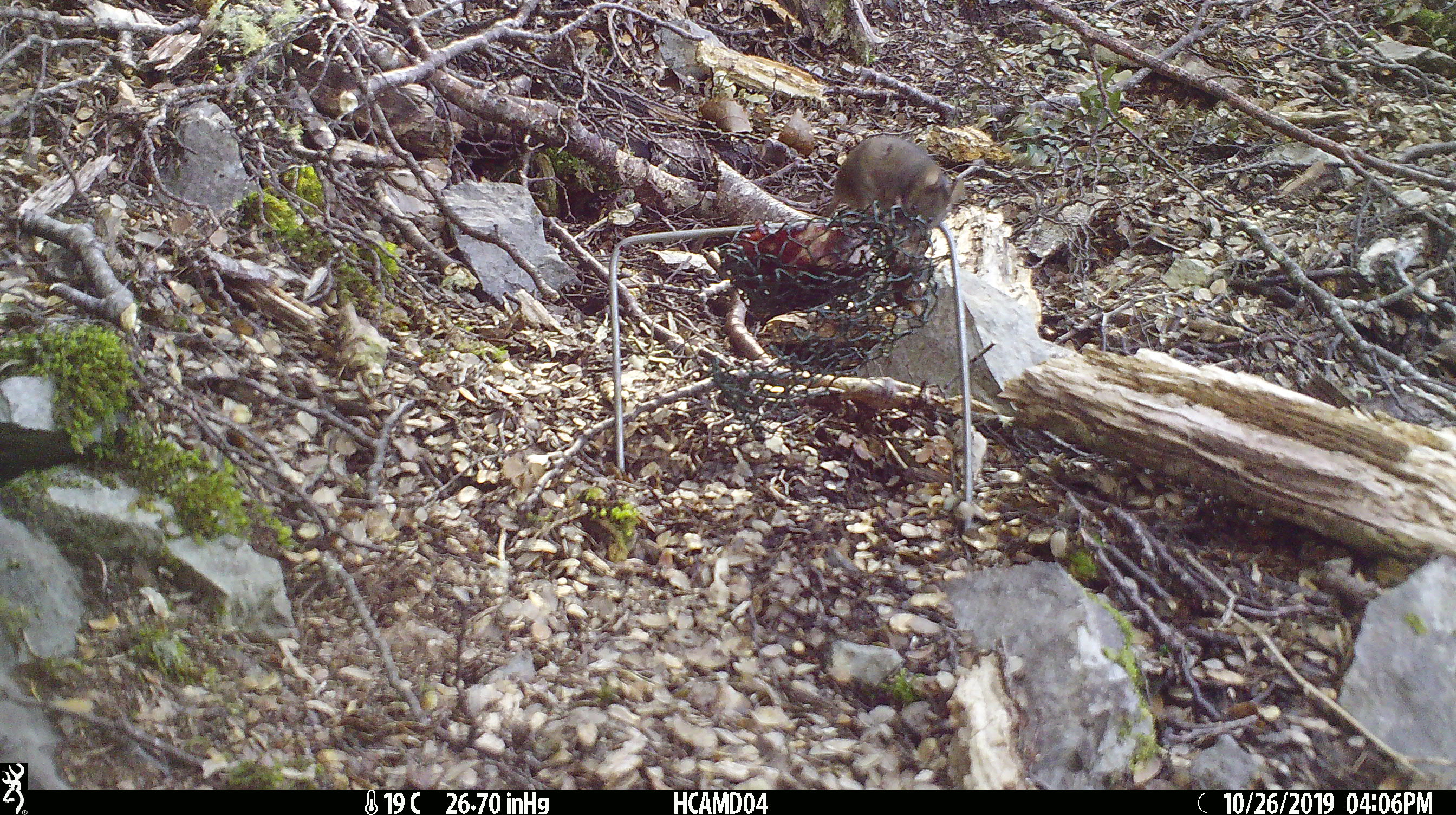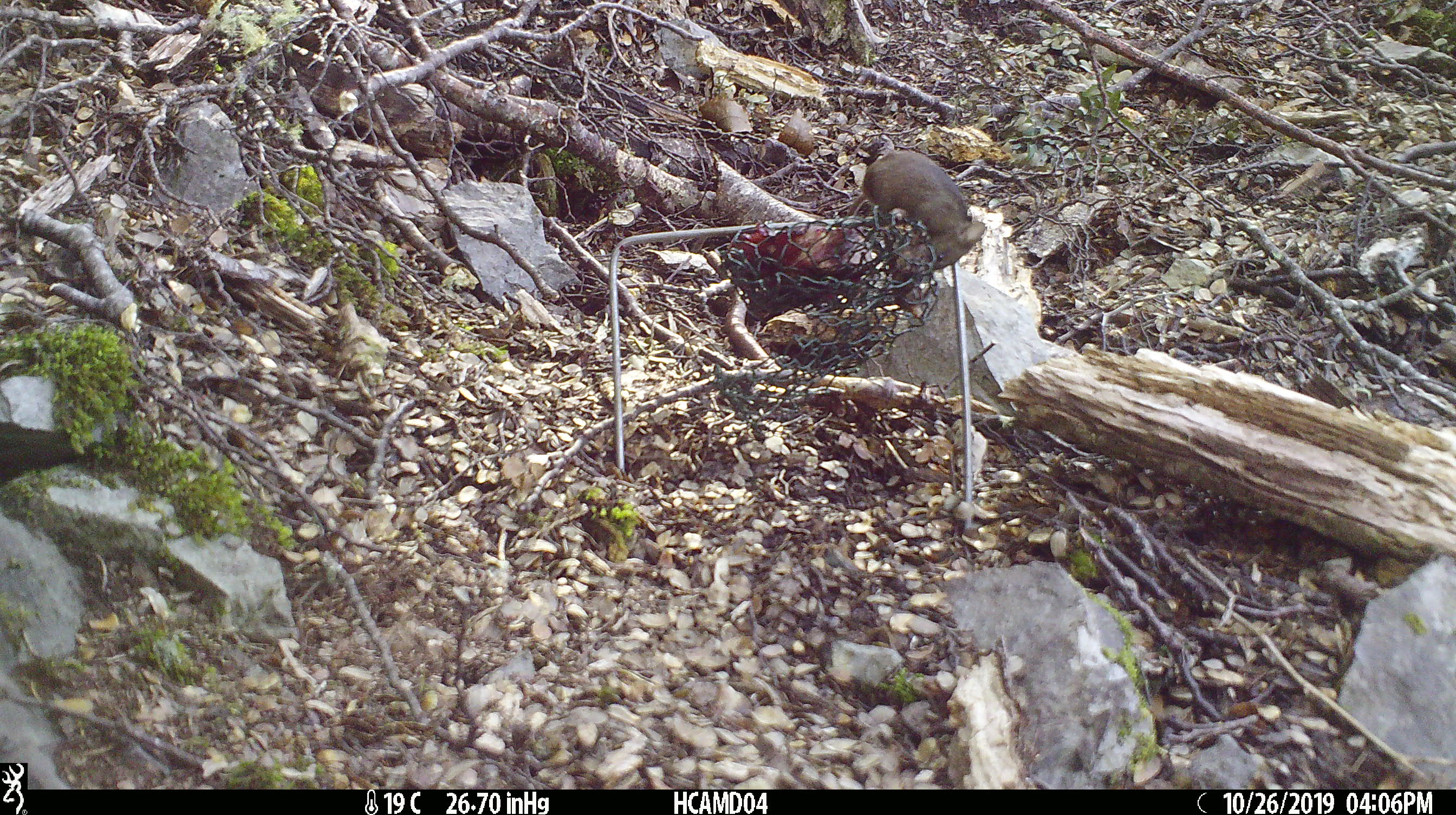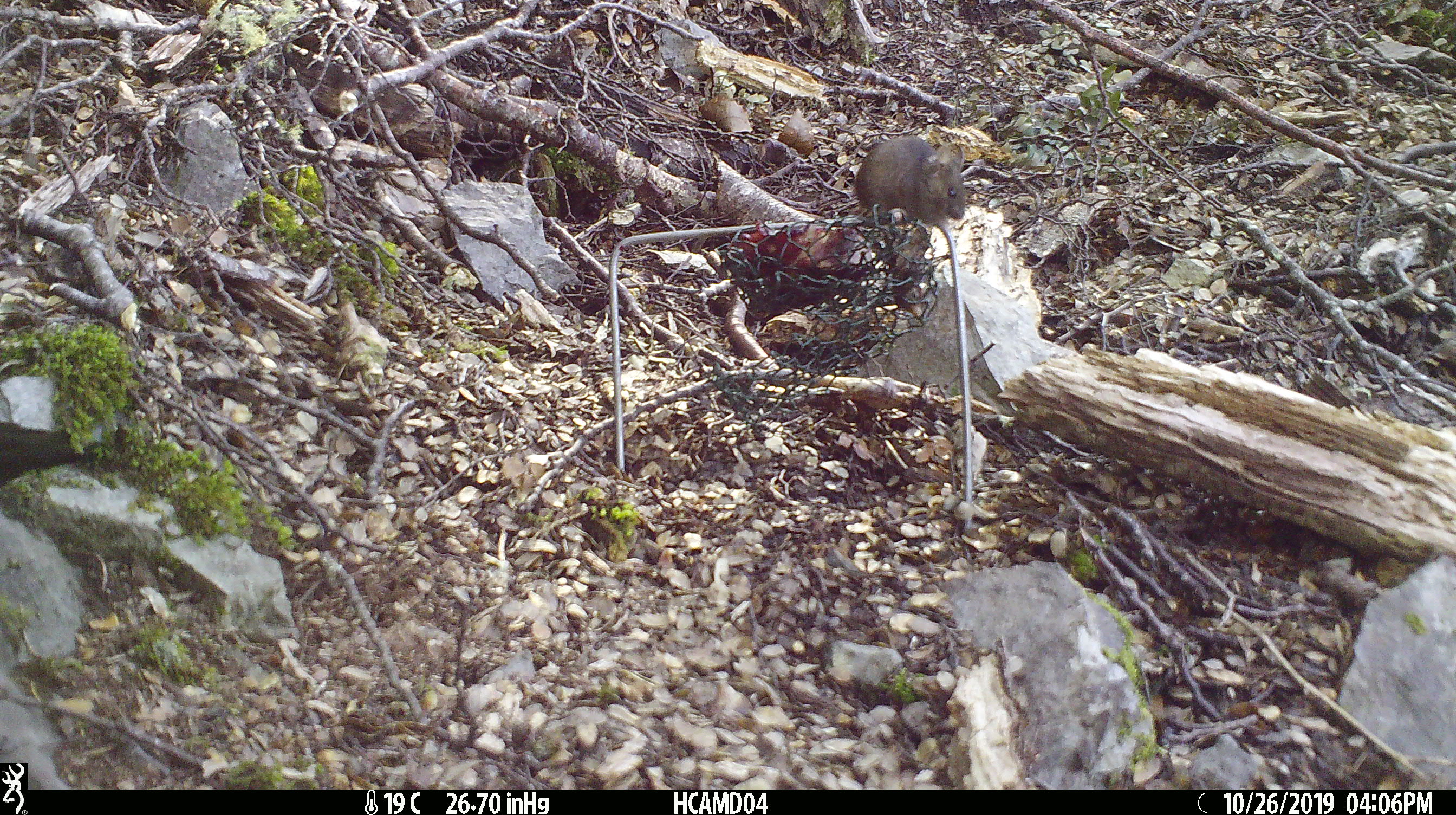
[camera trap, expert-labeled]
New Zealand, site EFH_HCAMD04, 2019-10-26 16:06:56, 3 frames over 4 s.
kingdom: Animalia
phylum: Chordata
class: Mammalia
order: Rodentia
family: Muridae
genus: Mus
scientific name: Mus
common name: mouse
Mouse (Mus).